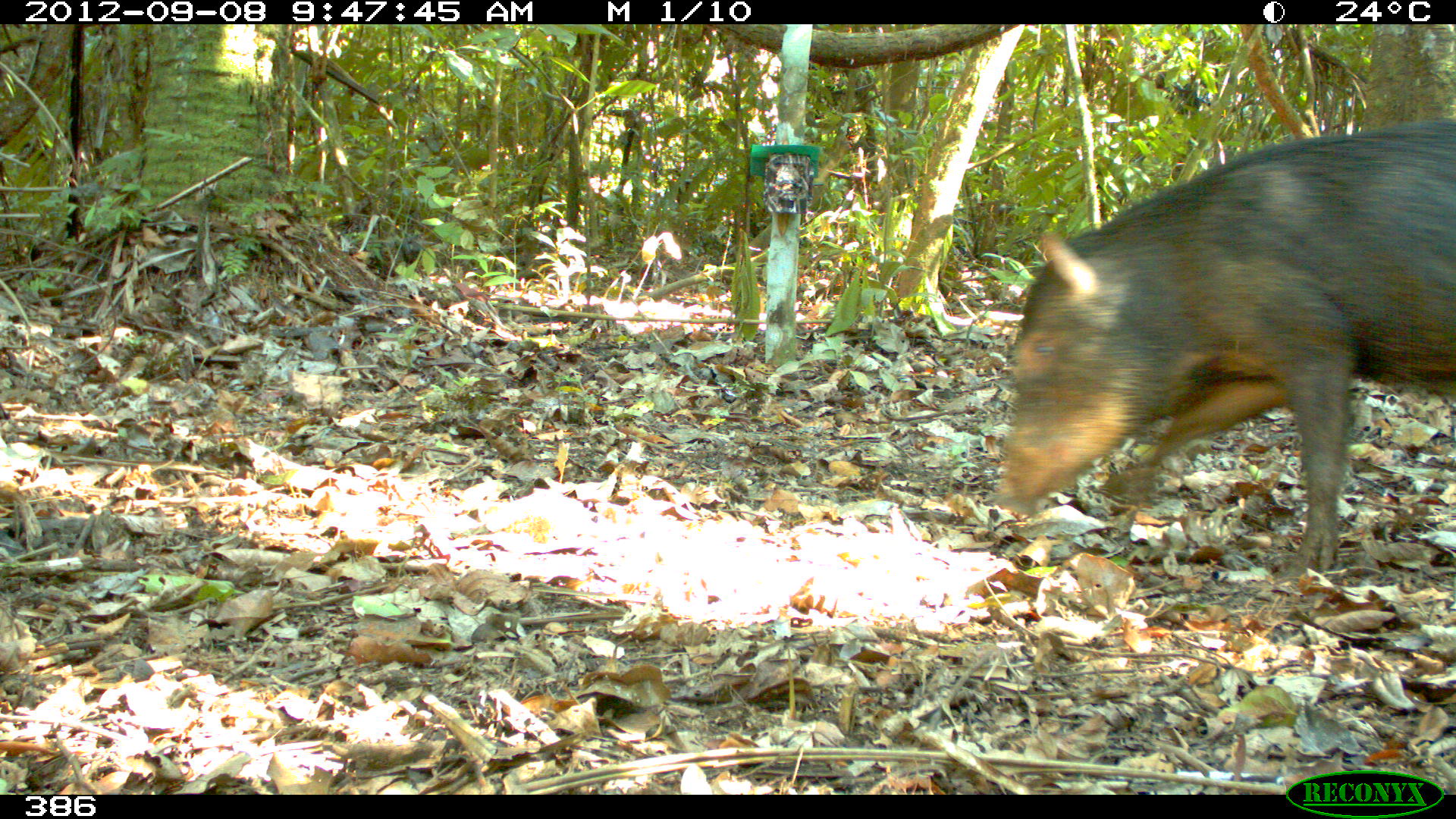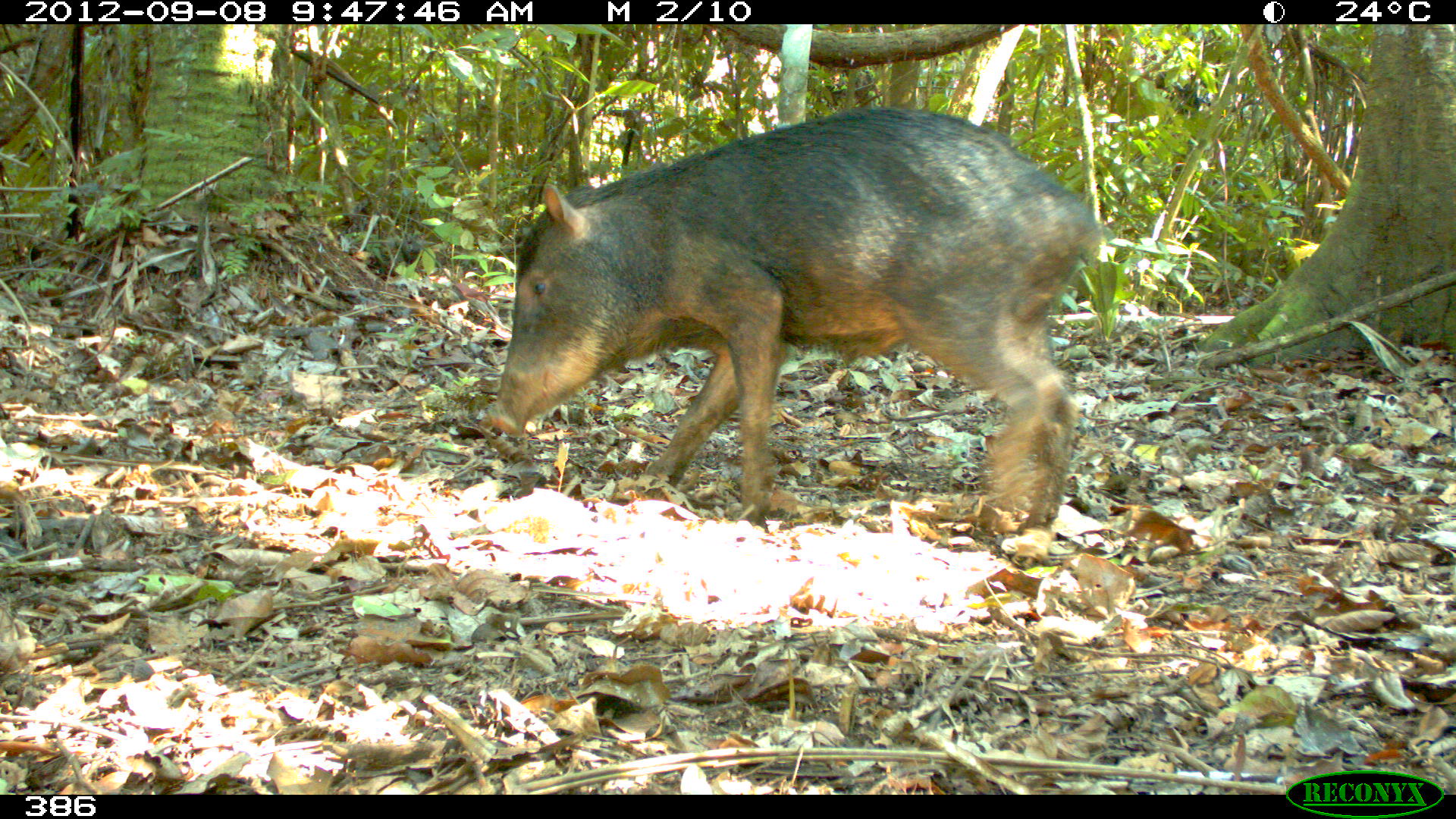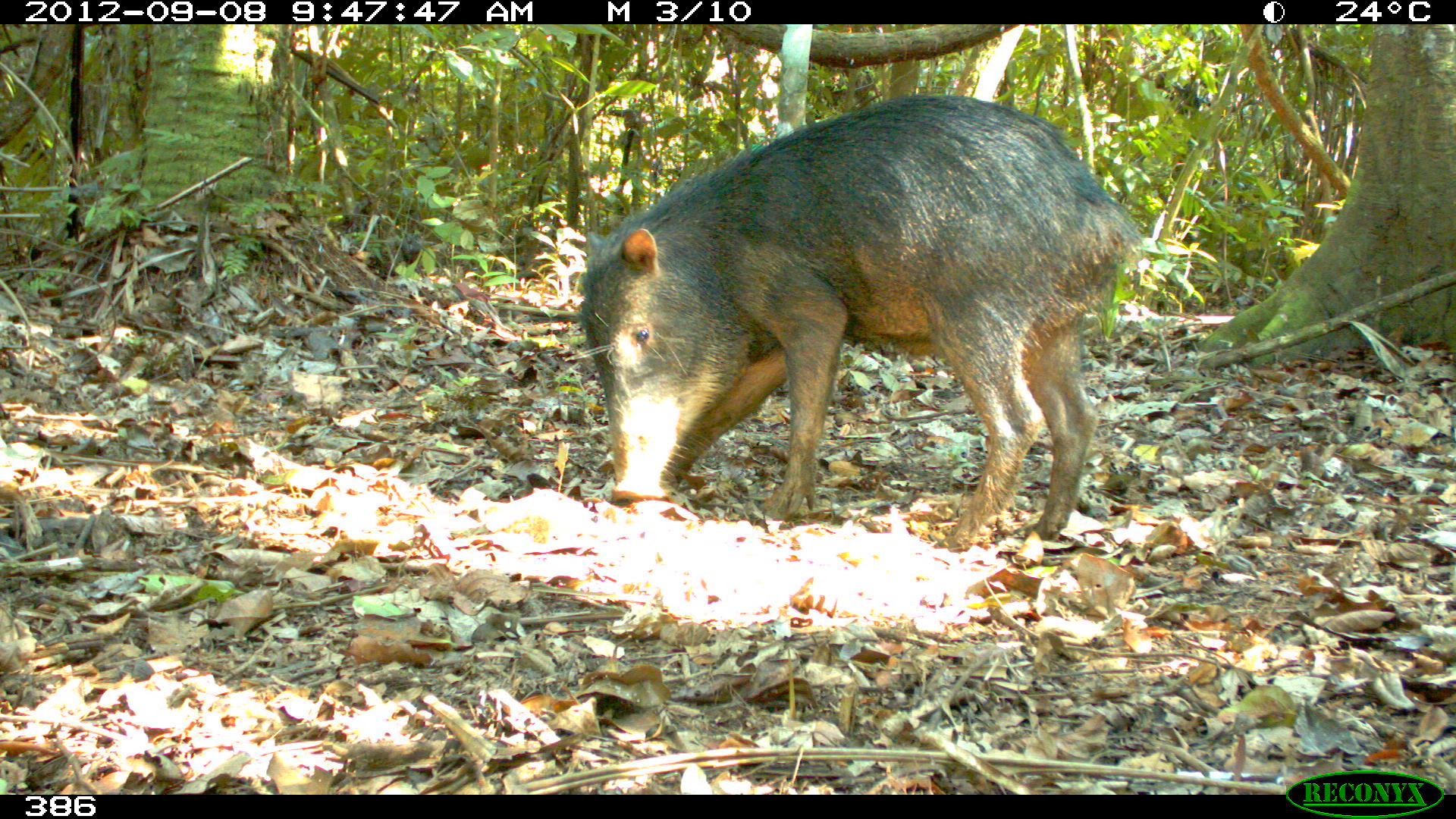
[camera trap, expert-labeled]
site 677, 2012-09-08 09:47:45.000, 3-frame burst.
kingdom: Animalia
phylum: Chordata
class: Mammalia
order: Artiodactyla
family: Tayassuidae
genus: Tayassu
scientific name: Tayassu pecari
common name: white-lipped peccary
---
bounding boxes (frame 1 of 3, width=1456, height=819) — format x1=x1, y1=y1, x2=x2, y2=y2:
tayassu pecari: x1=988, y1=119, x2=1450, y2=569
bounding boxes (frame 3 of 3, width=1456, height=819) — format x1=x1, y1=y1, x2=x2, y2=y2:
tayassu pecari: x1=578, y1=94, x2=1140, y2=550